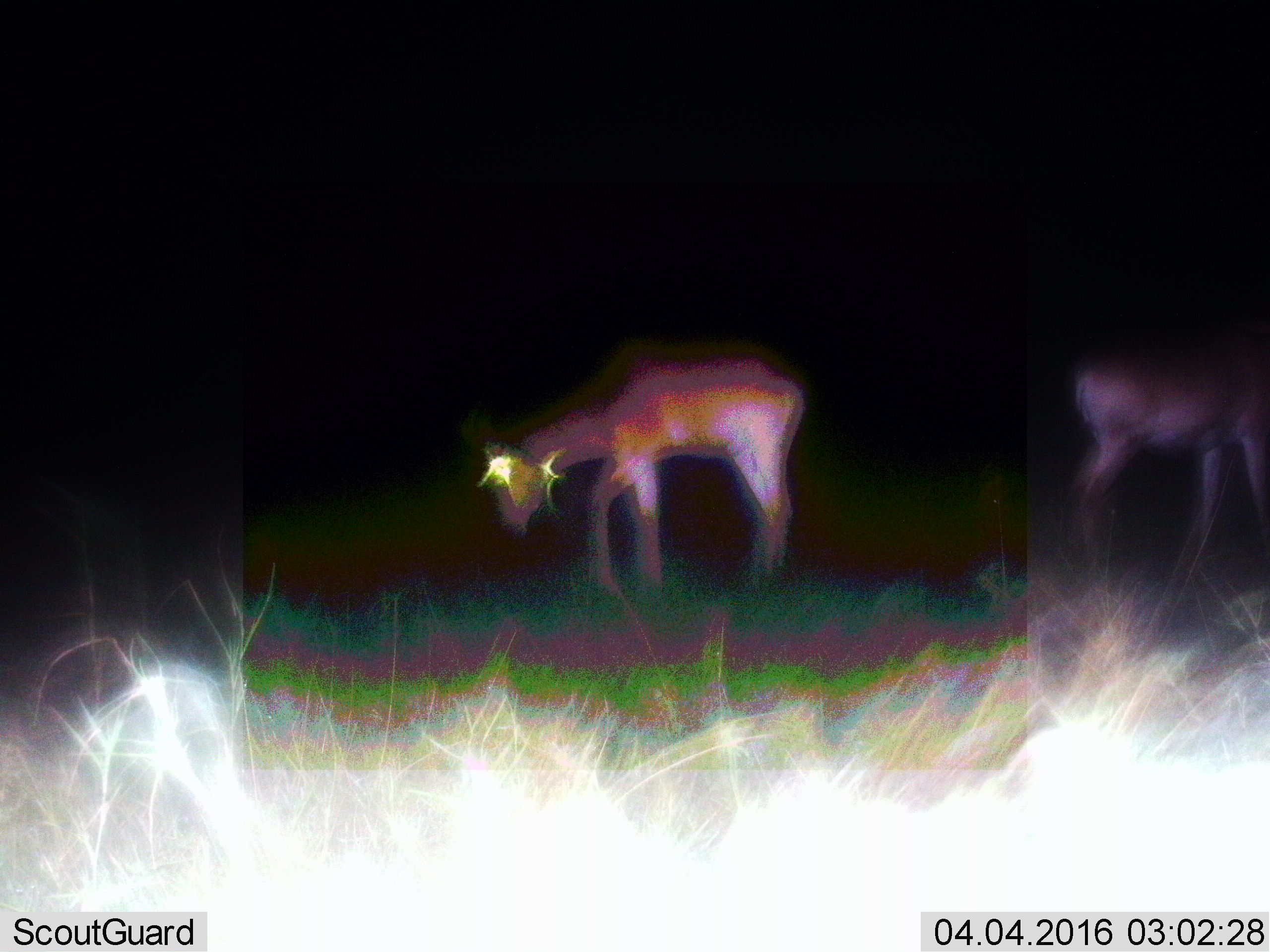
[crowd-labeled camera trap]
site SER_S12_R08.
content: unidentified animal